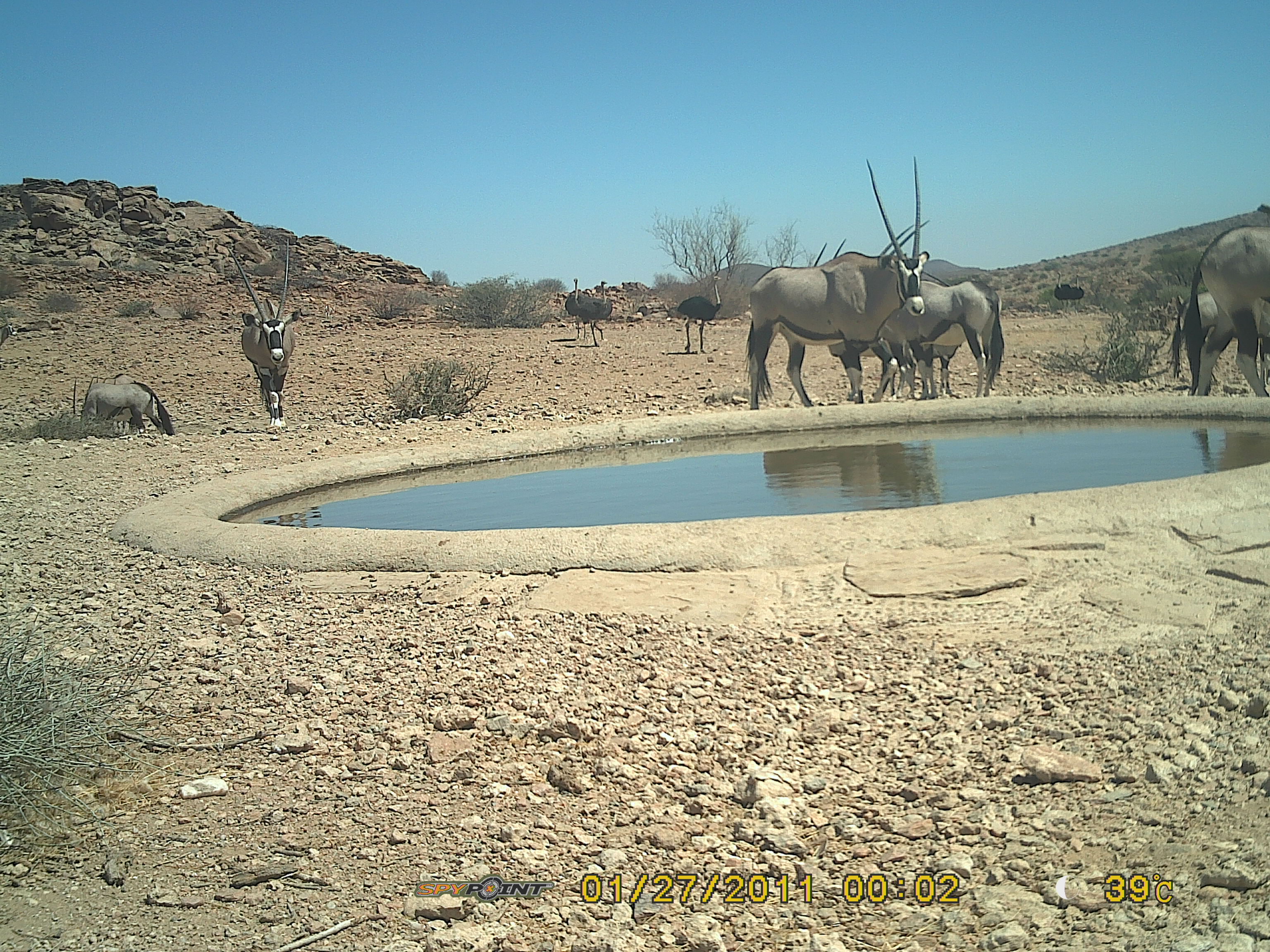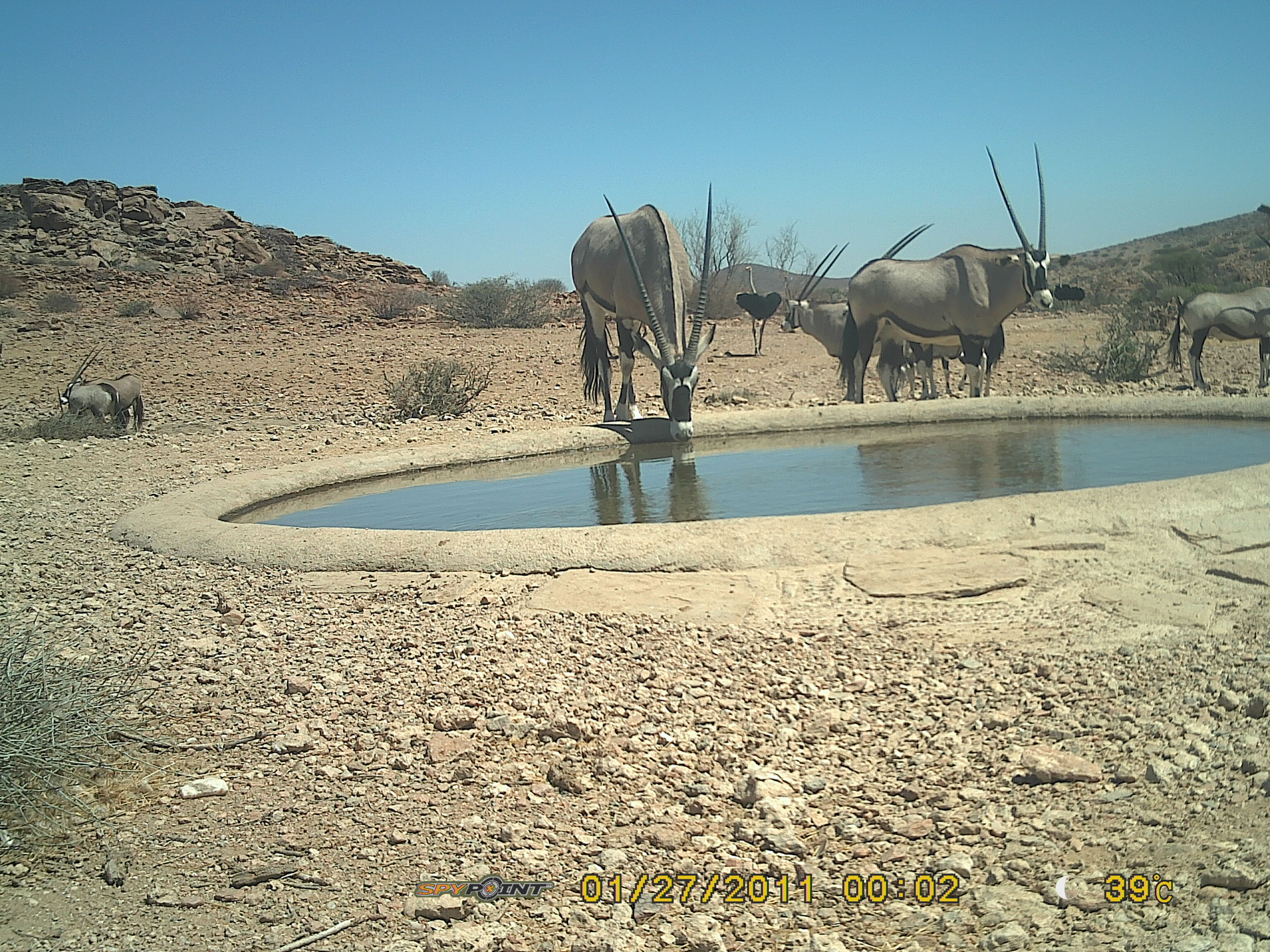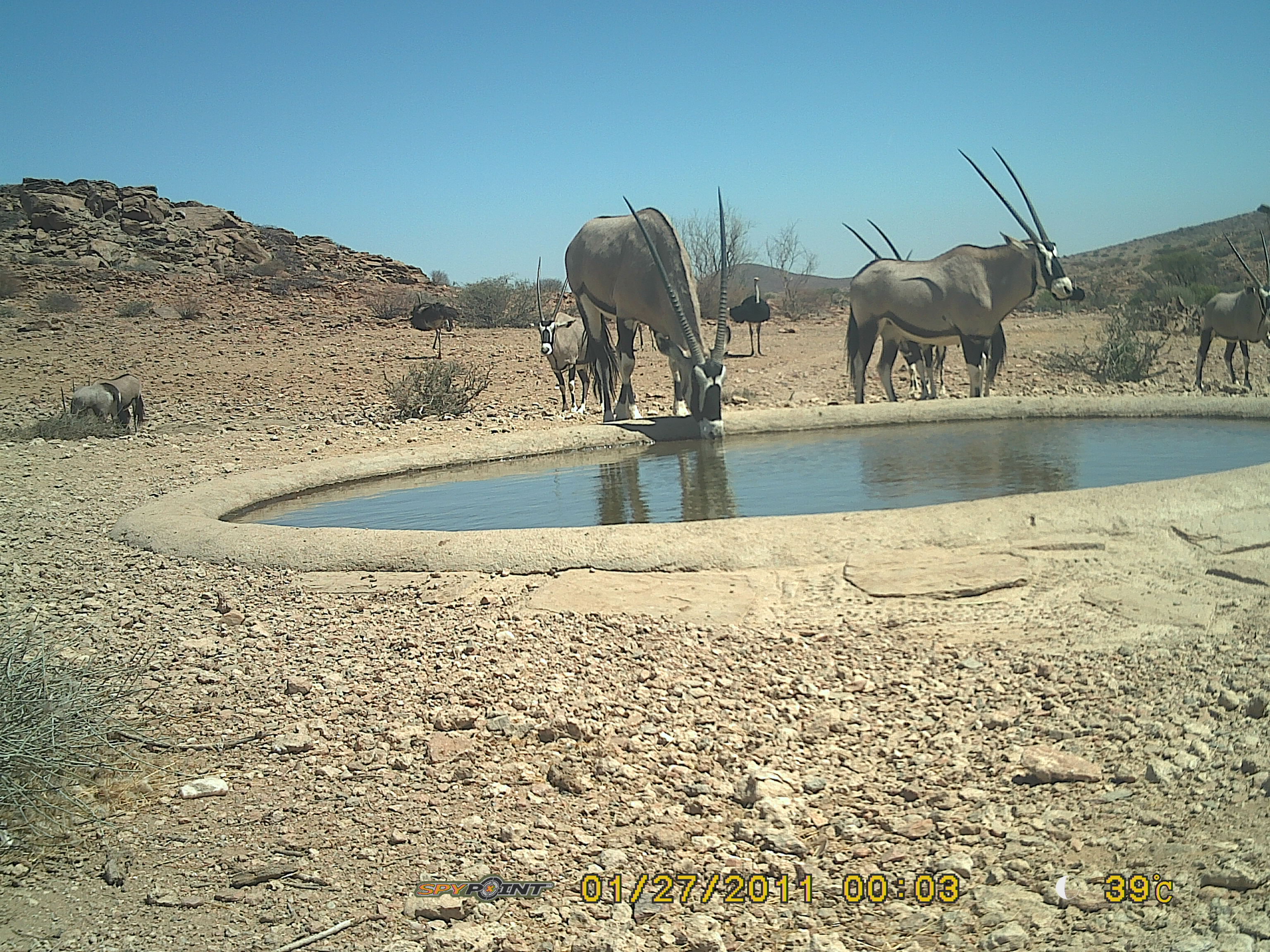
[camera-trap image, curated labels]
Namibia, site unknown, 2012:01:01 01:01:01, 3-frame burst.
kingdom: Animalia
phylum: Chordata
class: Mammalia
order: Artiodactyla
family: Bovidae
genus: Oryx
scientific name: Oryx gazella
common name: gemsbok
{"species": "Oryx gazella (gemsbok)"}